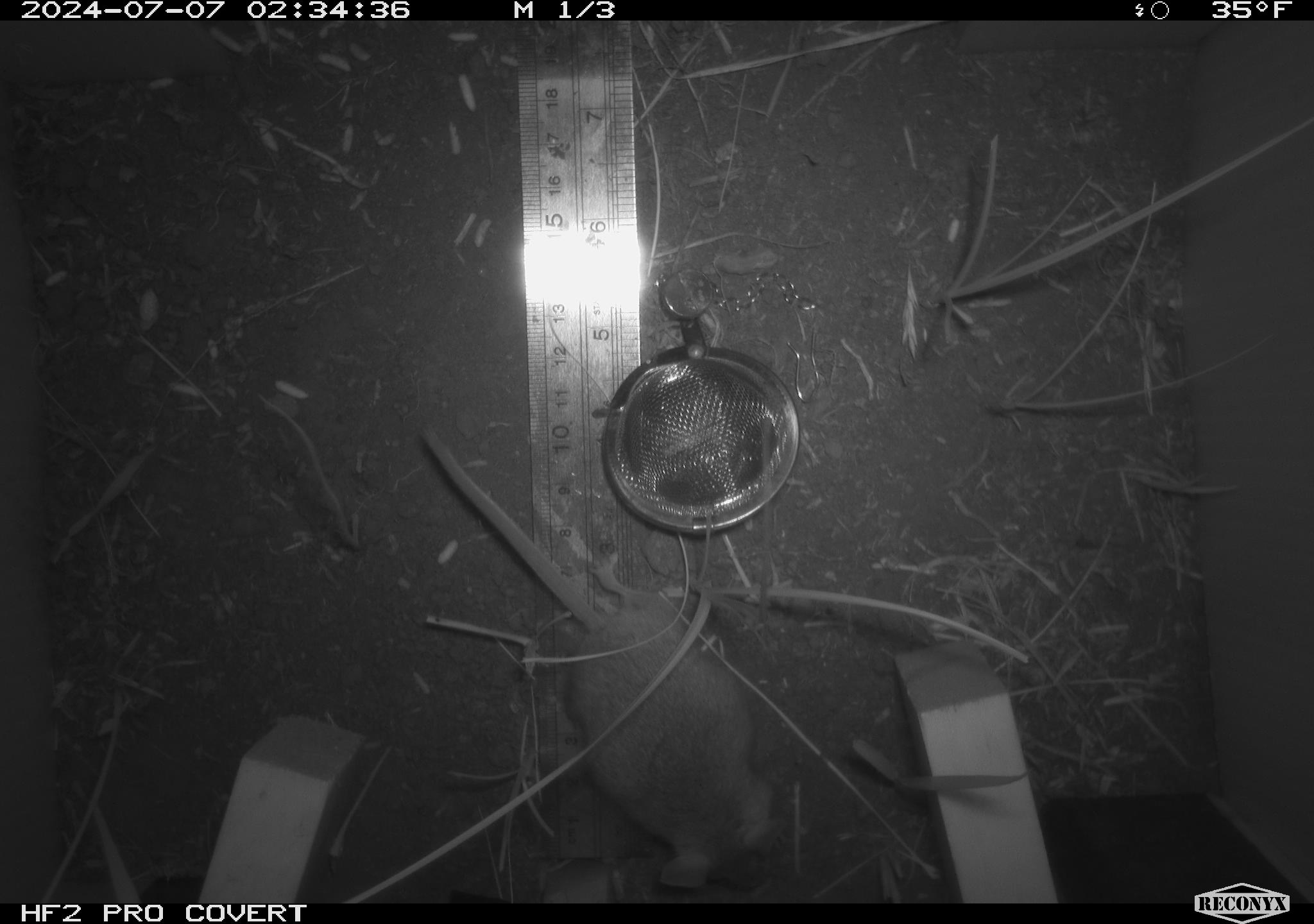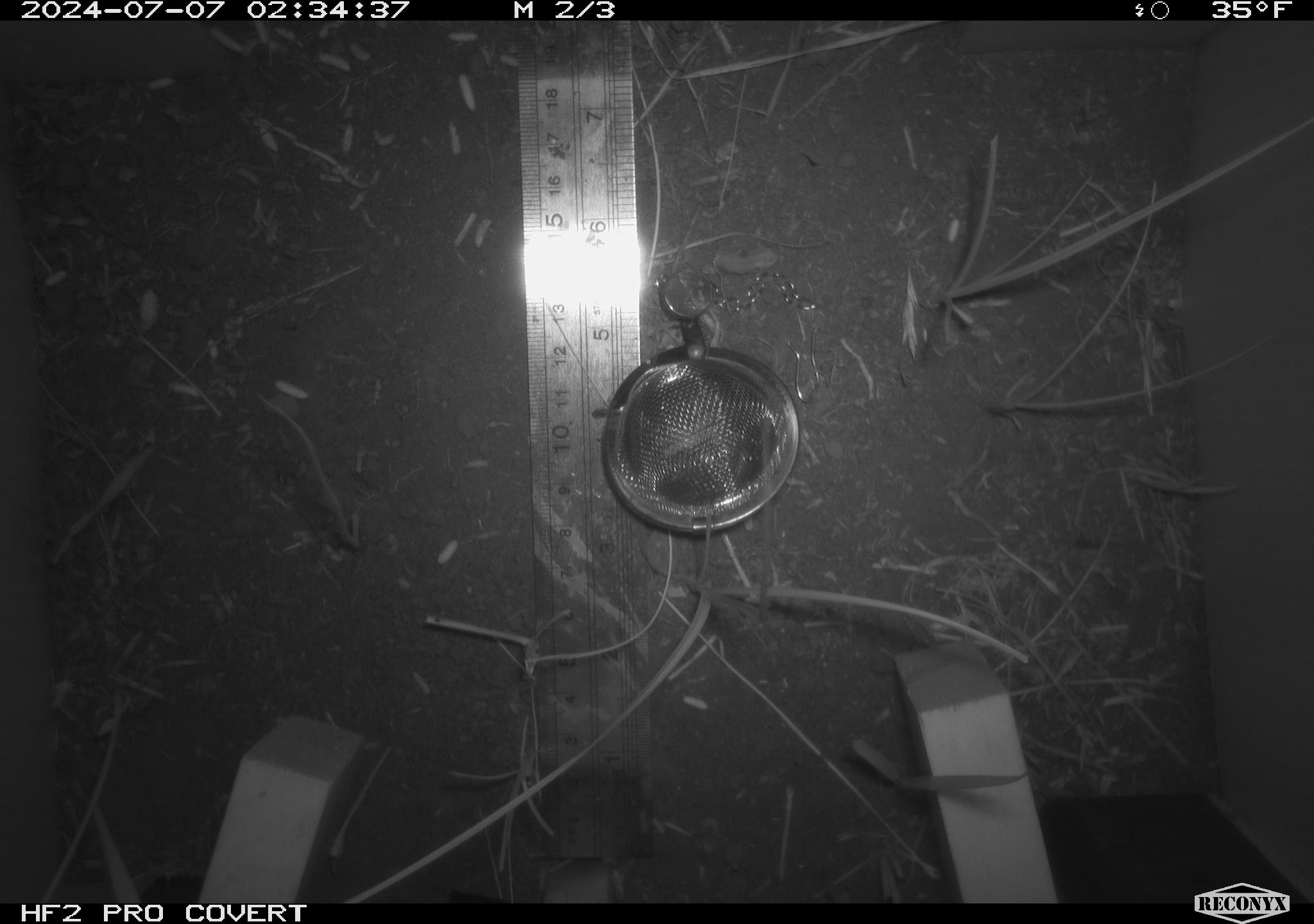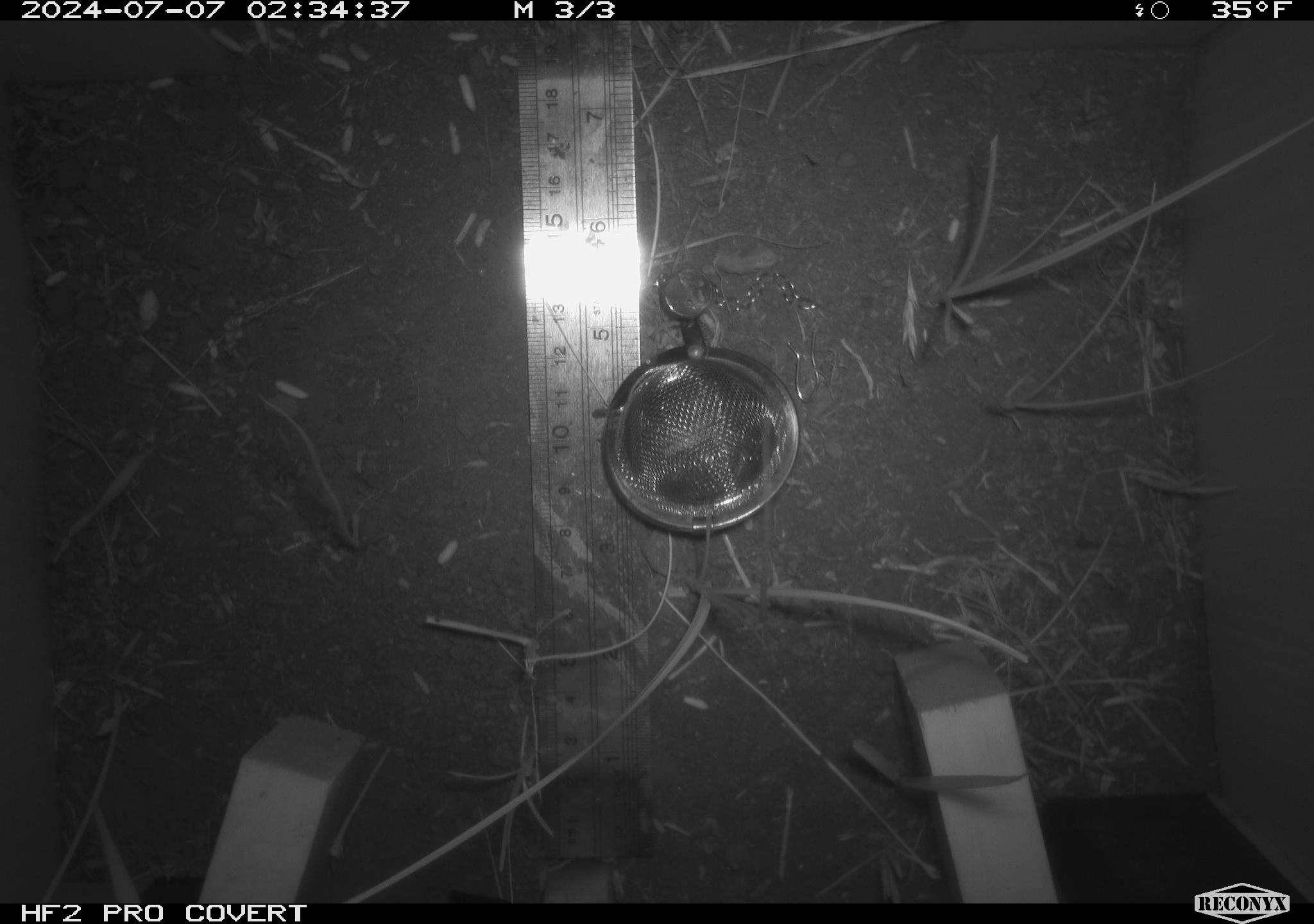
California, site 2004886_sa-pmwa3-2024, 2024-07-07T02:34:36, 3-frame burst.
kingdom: Animalia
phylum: Chordata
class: Mammalia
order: Rodentia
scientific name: Rodentia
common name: mouse species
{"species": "mouse species (Rodentia)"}